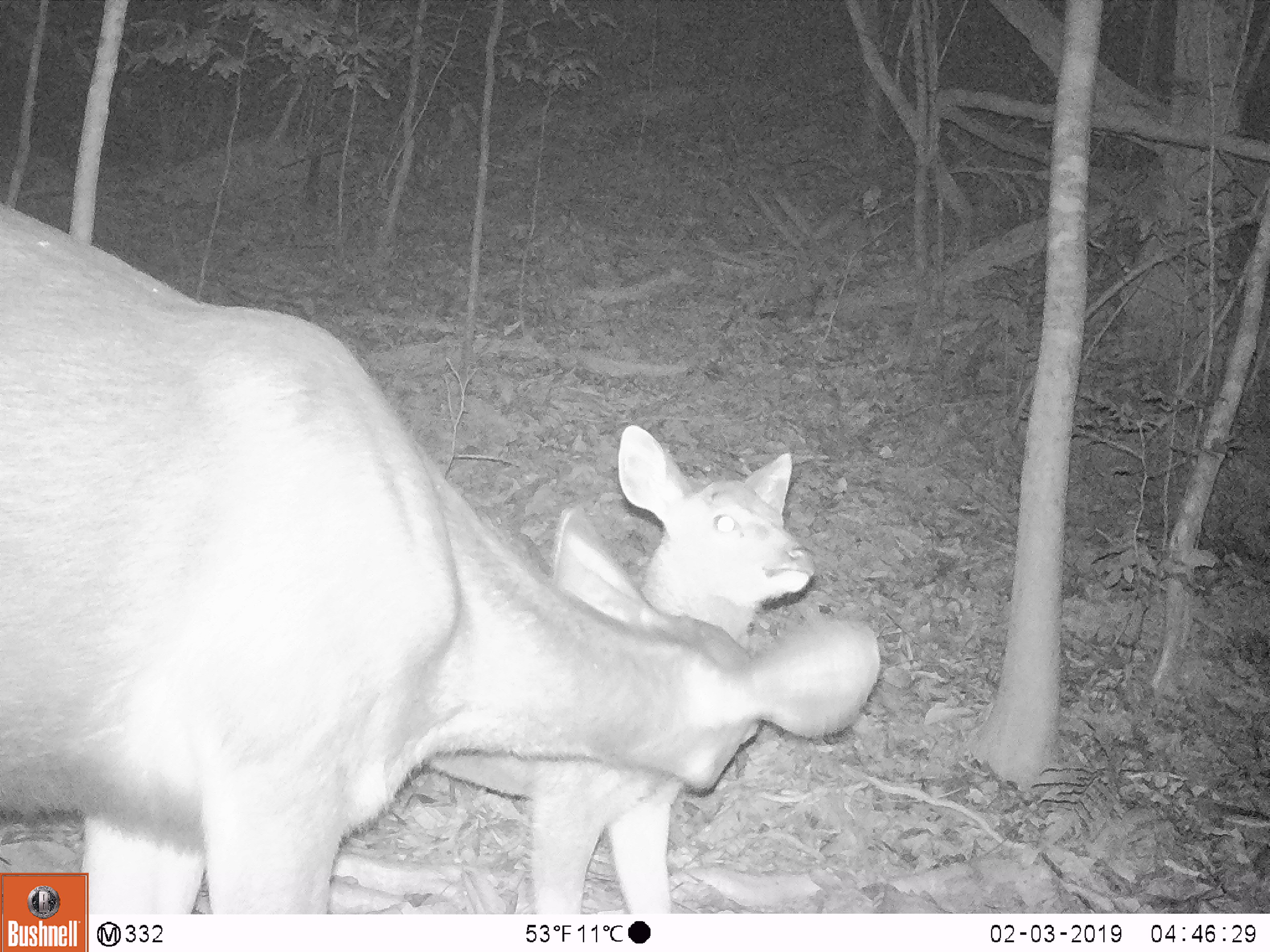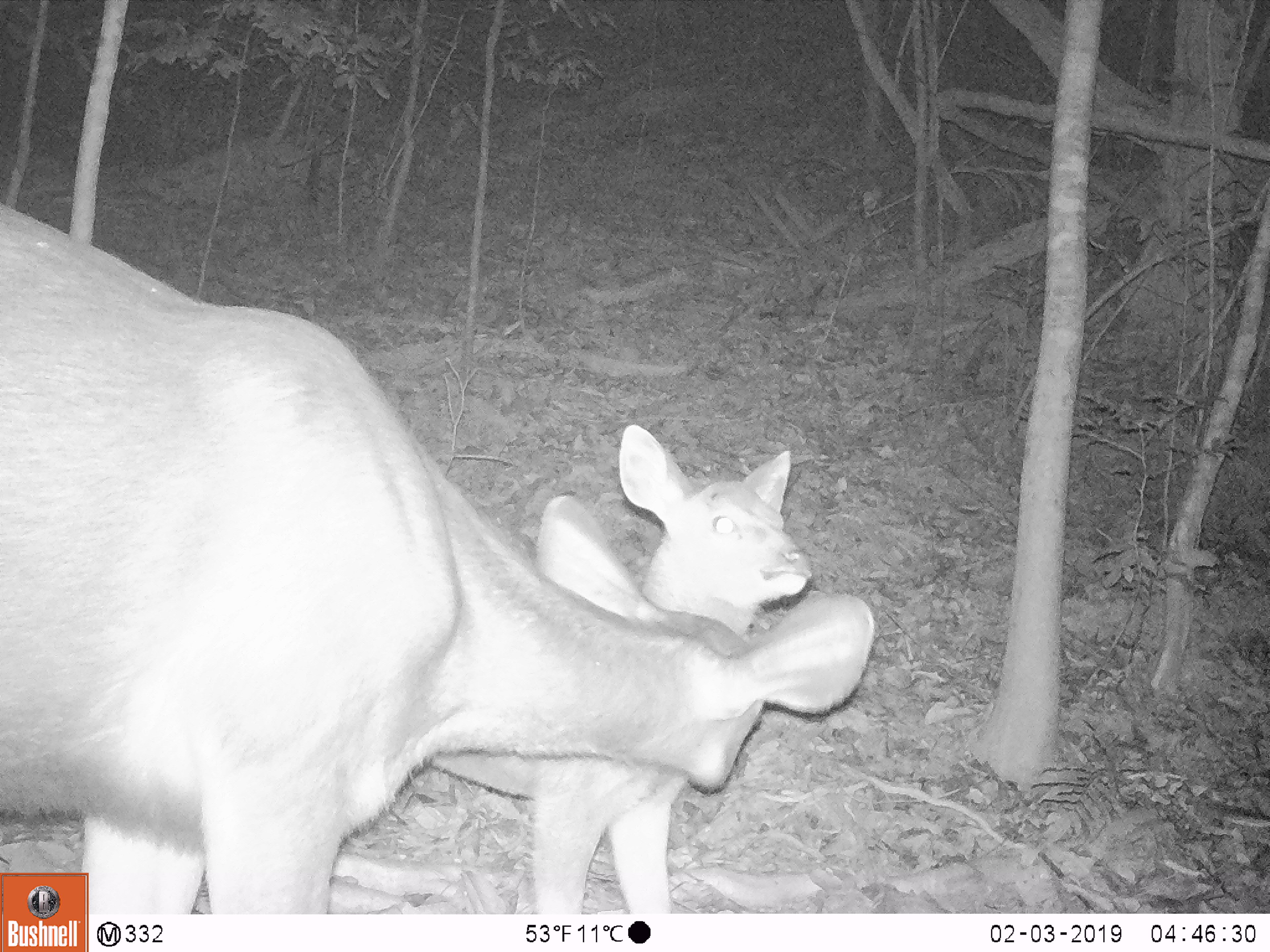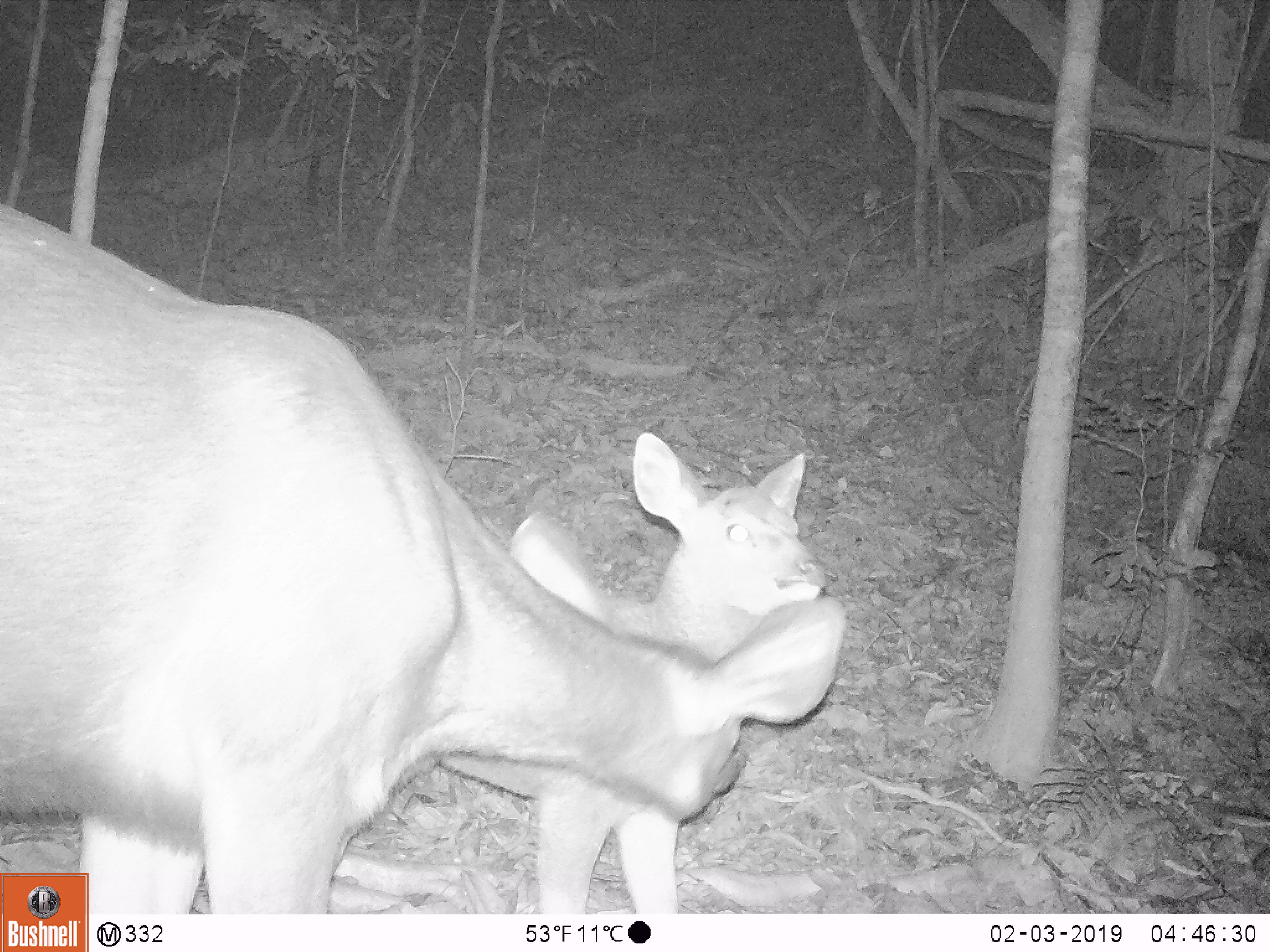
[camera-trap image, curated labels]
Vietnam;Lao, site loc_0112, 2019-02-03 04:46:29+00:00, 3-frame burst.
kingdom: Animalia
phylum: Chordata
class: Mammalia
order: Artiodactyla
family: Cervidae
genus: Rusa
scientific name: Rusa unicolor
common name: sambar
Sambar (Rusa unicolor). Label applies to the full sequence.